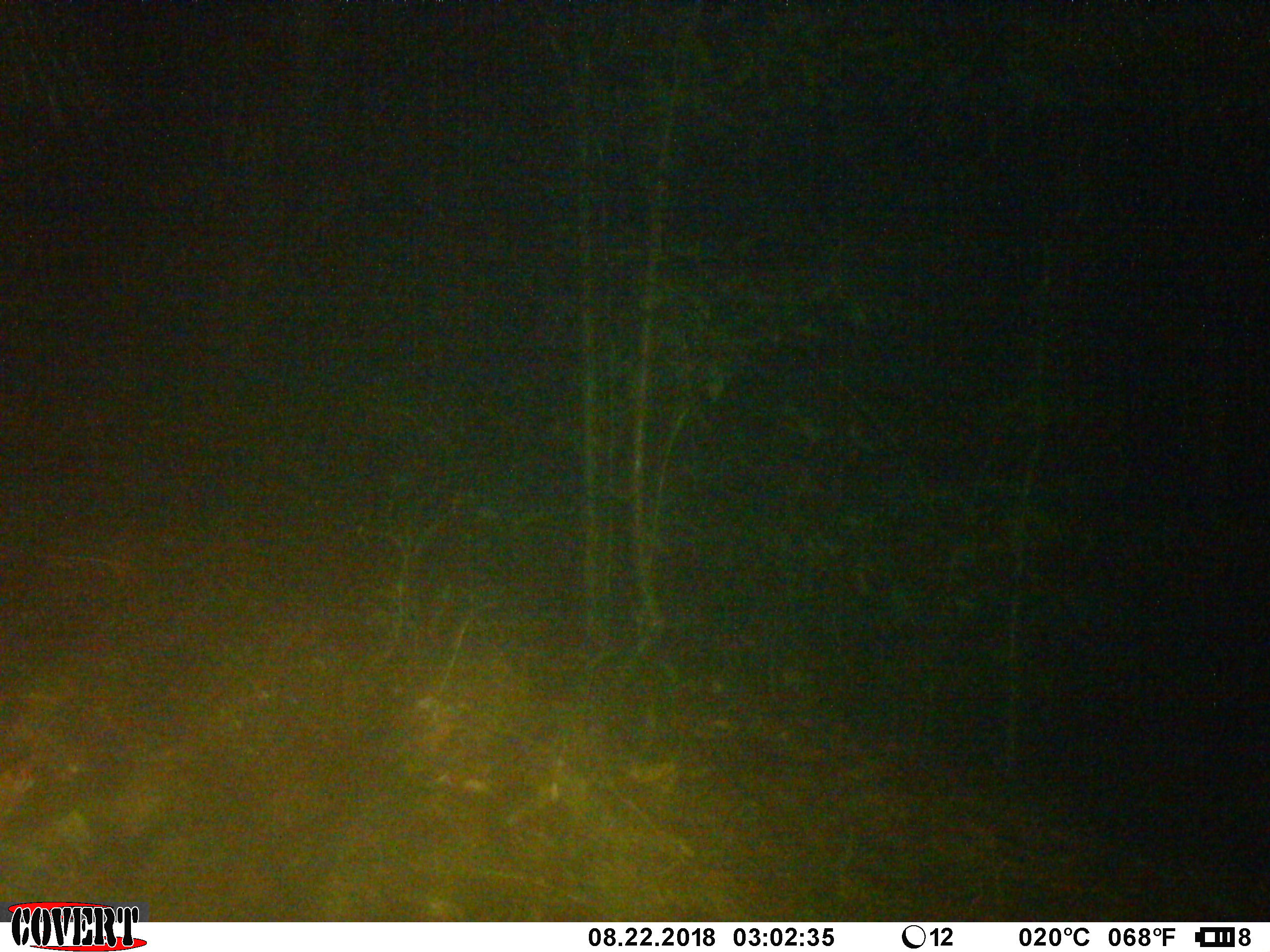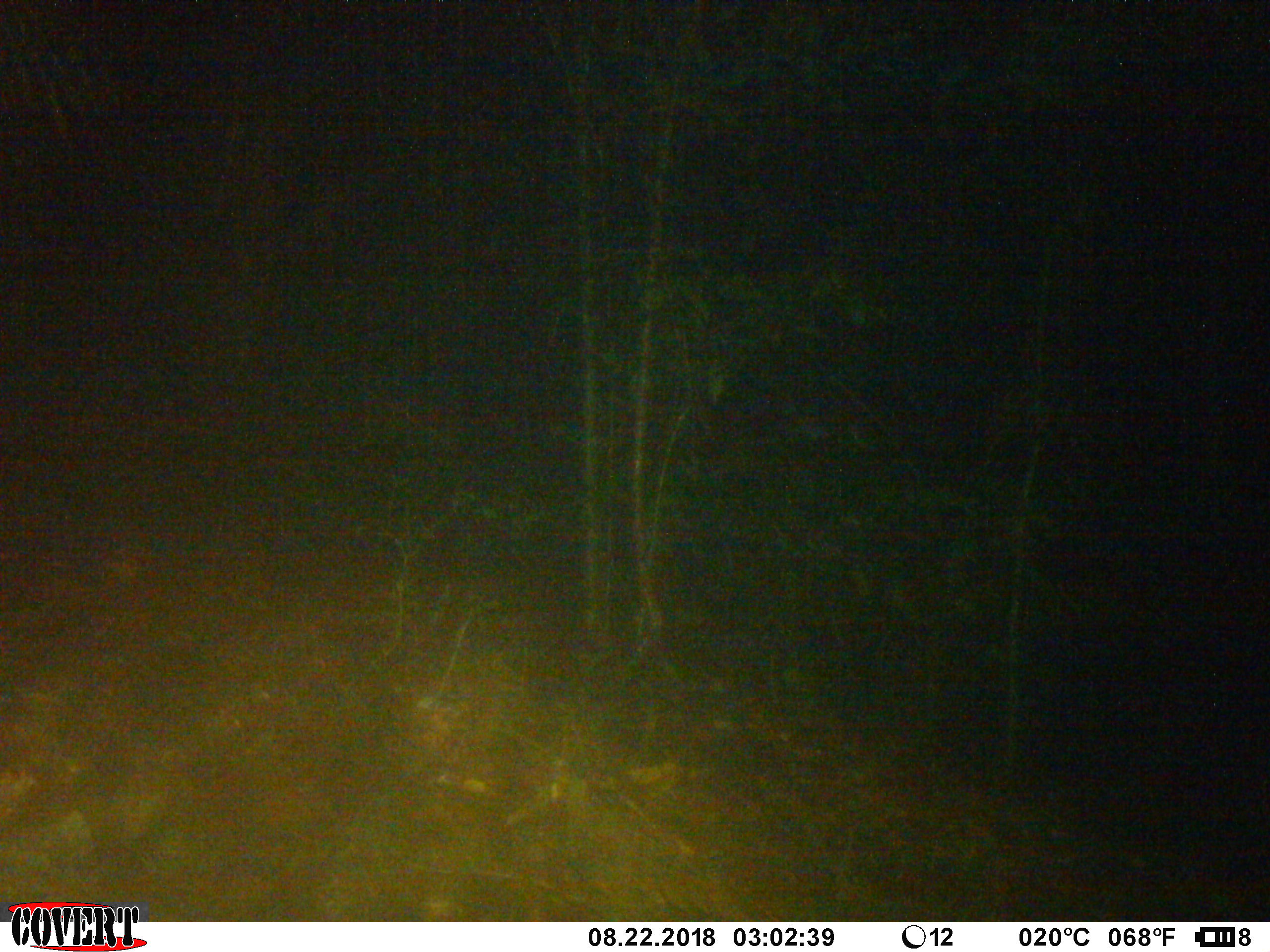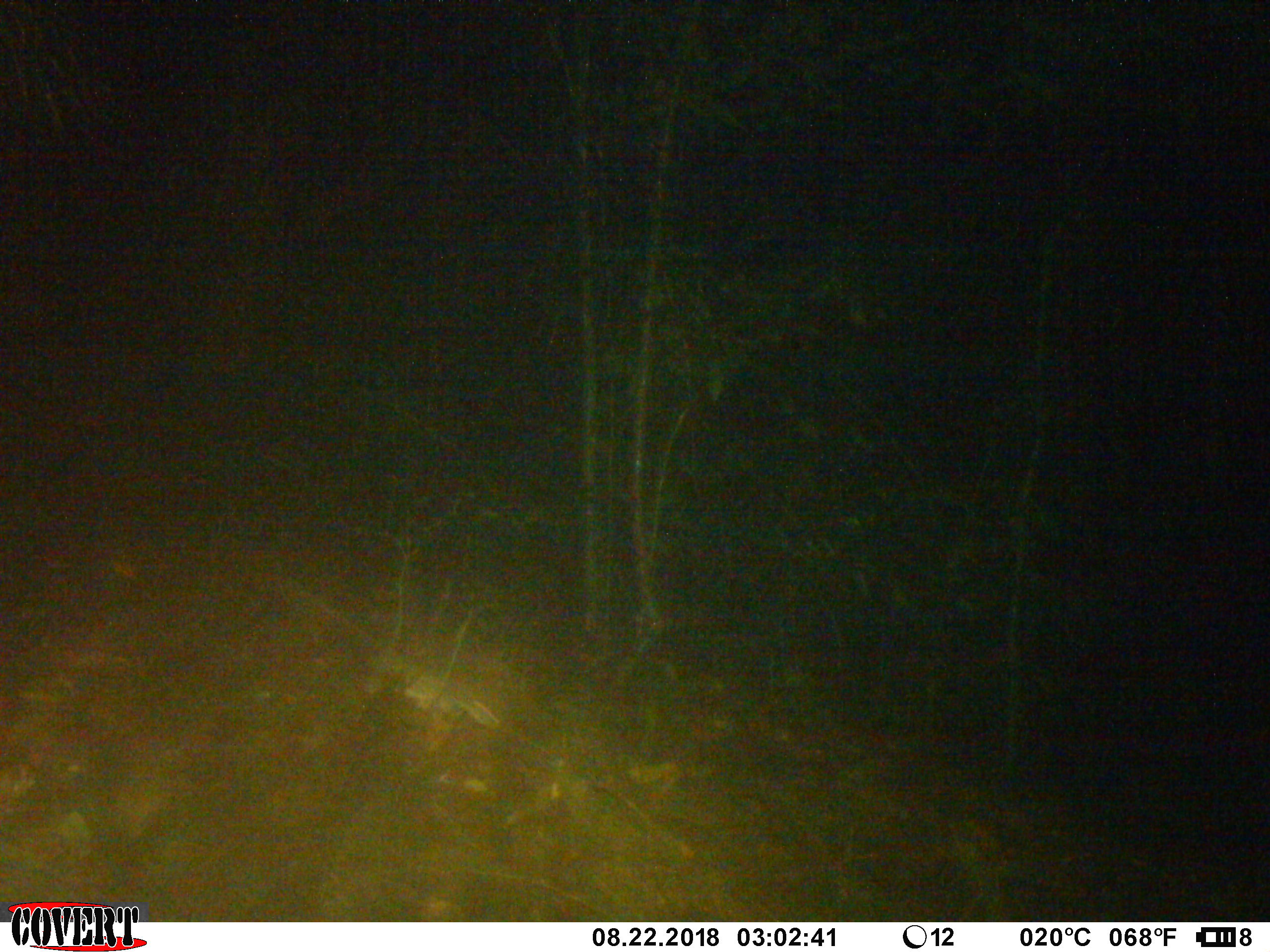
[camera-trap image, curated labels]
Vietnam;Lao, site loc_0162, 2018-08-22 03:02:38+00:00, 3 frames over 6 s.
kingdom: Animalia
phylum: Chordata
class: Mammalia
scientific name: Mammalia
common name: mammal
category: unidentified small mammal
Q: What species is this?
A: Unidentified small mammal (mammal) (Mammalia).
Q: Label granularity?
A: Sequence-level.